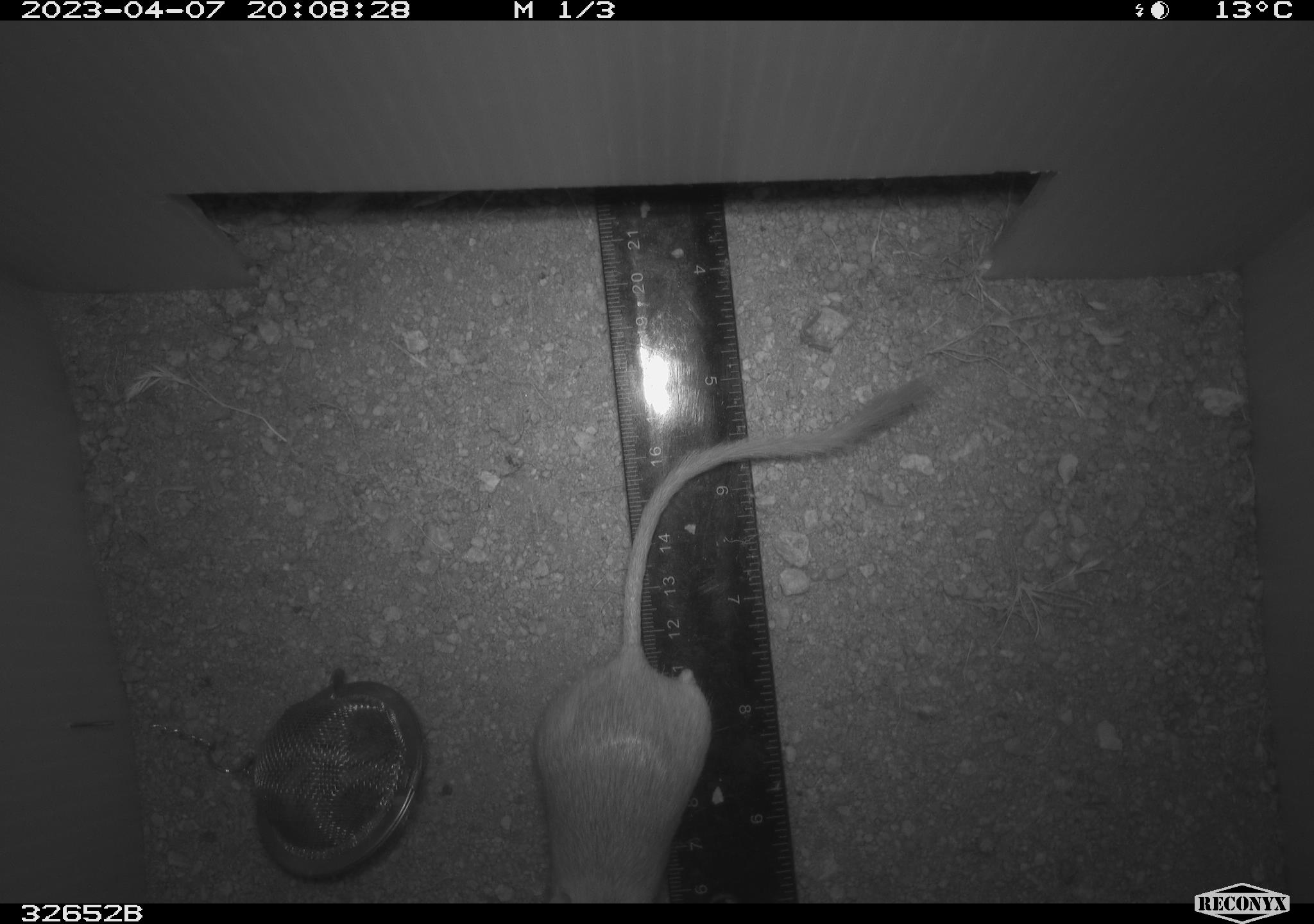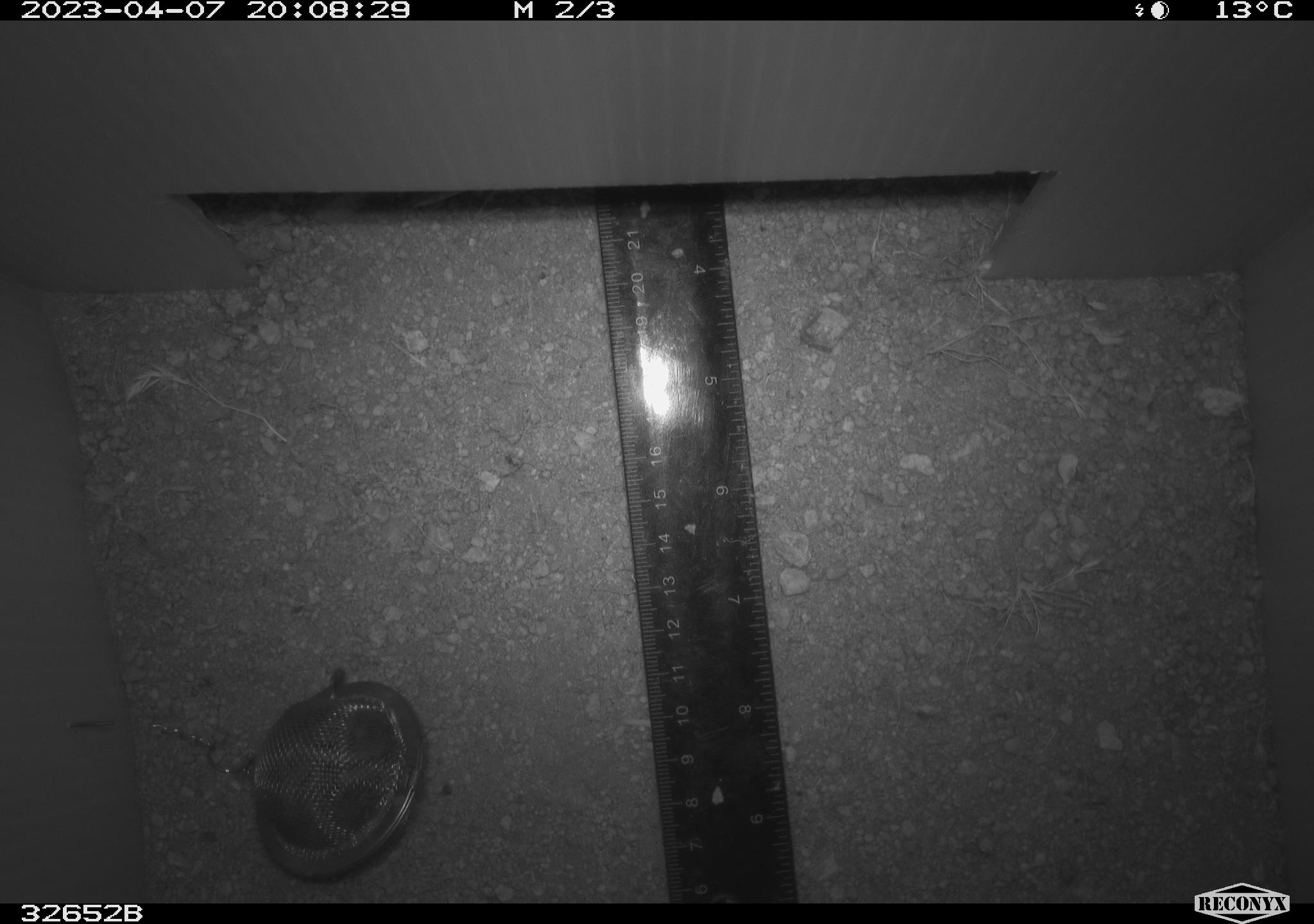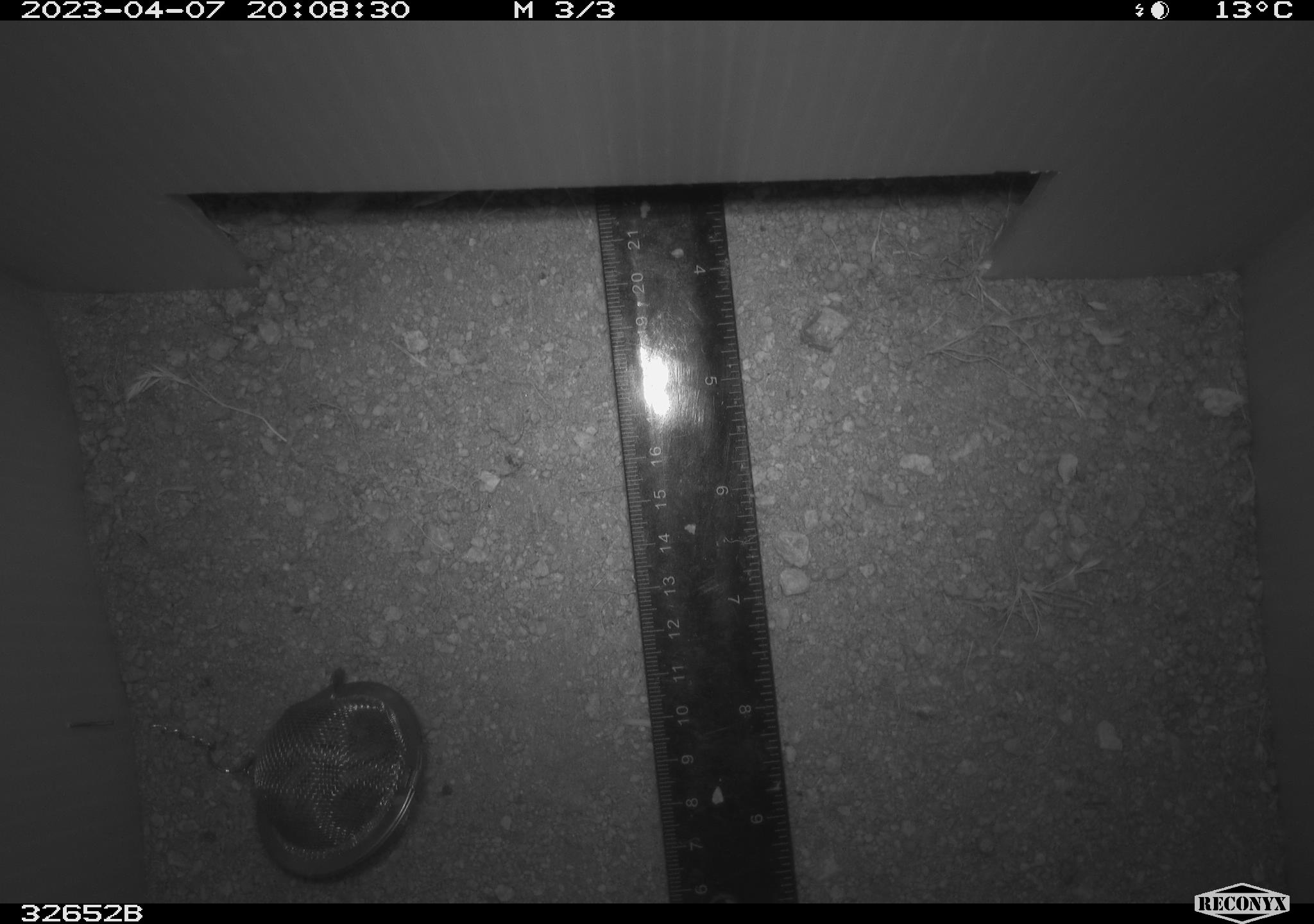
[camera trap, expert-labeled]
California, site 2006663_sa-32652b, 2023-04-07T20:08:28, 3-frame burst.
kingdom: Animalia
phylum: Chordata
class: Mammalia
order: Rodentia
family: Heteromyidae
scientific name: Heteromyidae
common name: kangaroo rats and pocket mice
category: heteromyidae family